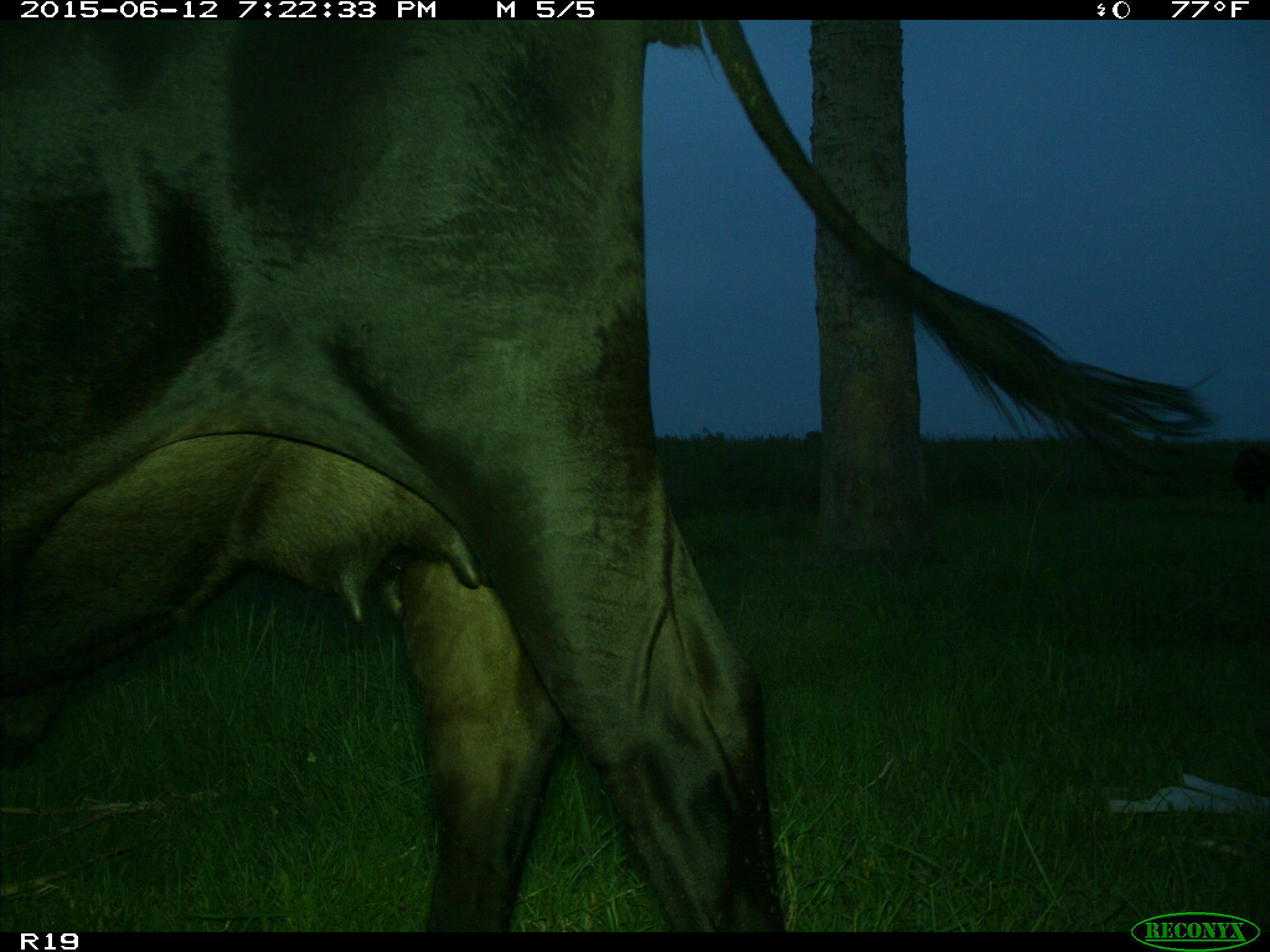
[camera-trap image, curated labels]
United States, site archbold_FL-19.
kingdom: Animalia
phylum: Chordata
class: Mammalia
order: Artiodactyla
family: Bovidae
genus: Bos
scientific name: Bos taurus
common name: domestic cow